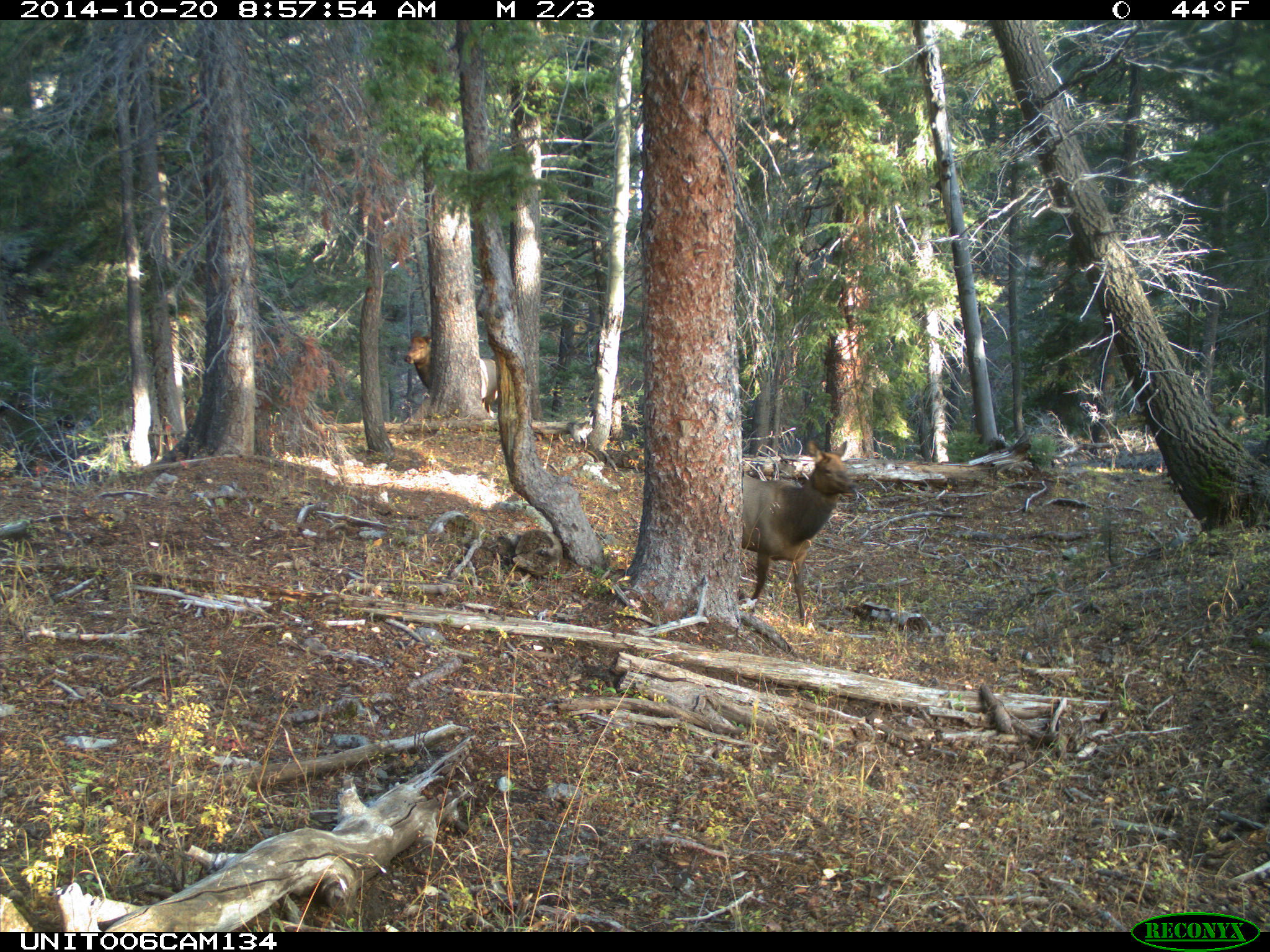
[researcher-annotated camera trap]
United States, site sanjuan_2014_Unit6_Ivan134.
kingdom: Animalia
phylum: Chordata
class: Mammalia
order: Artiodactyla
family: Cervidae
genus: Cervus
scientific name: Cervus elaphus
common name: red deer